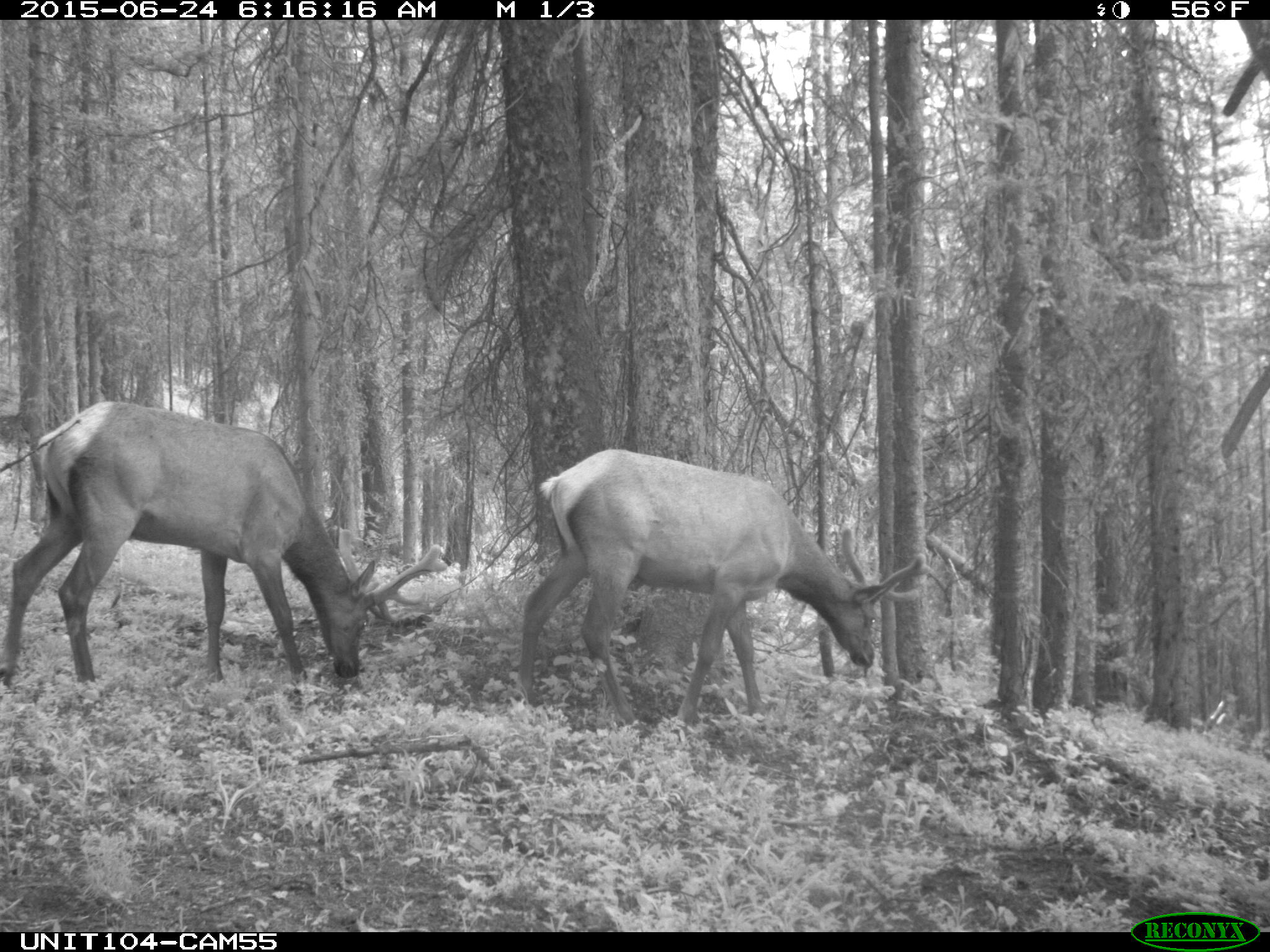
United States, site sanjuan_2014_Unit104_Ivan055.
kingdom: Animalia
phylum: Chordata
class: Mammalia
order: Artiodactyla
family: Cervidae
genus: Cervus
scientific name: Cervus elaphus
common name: red deer